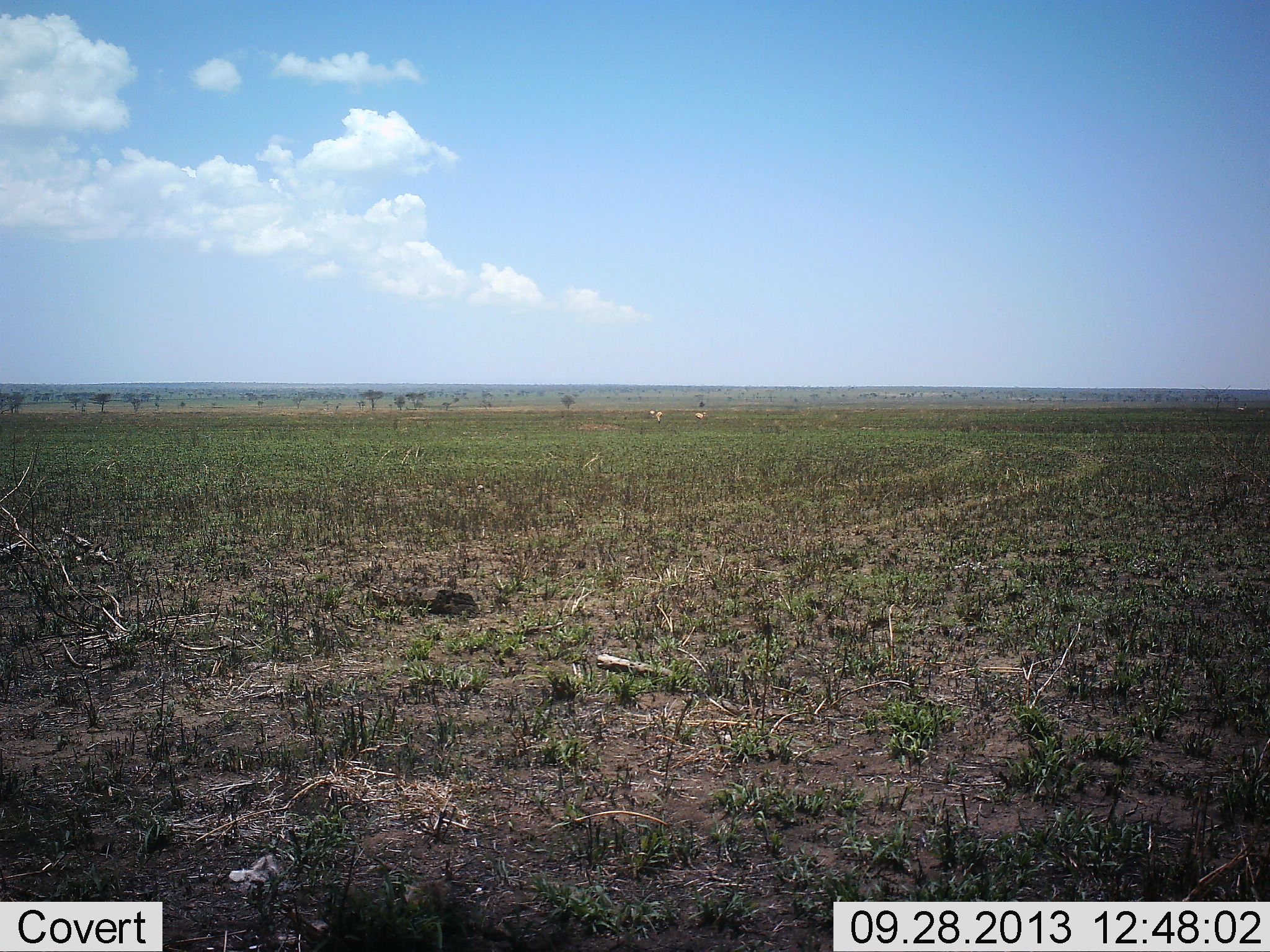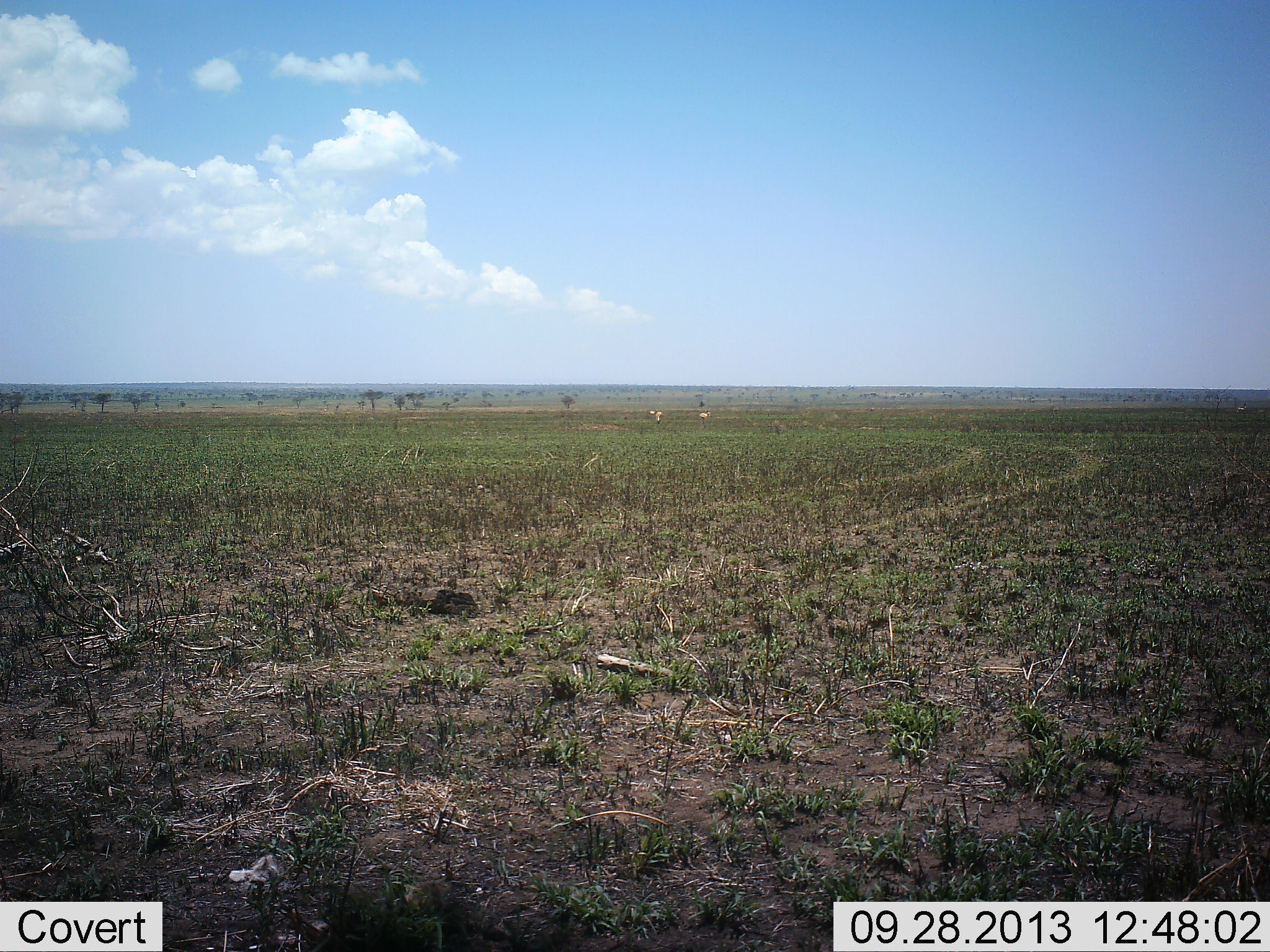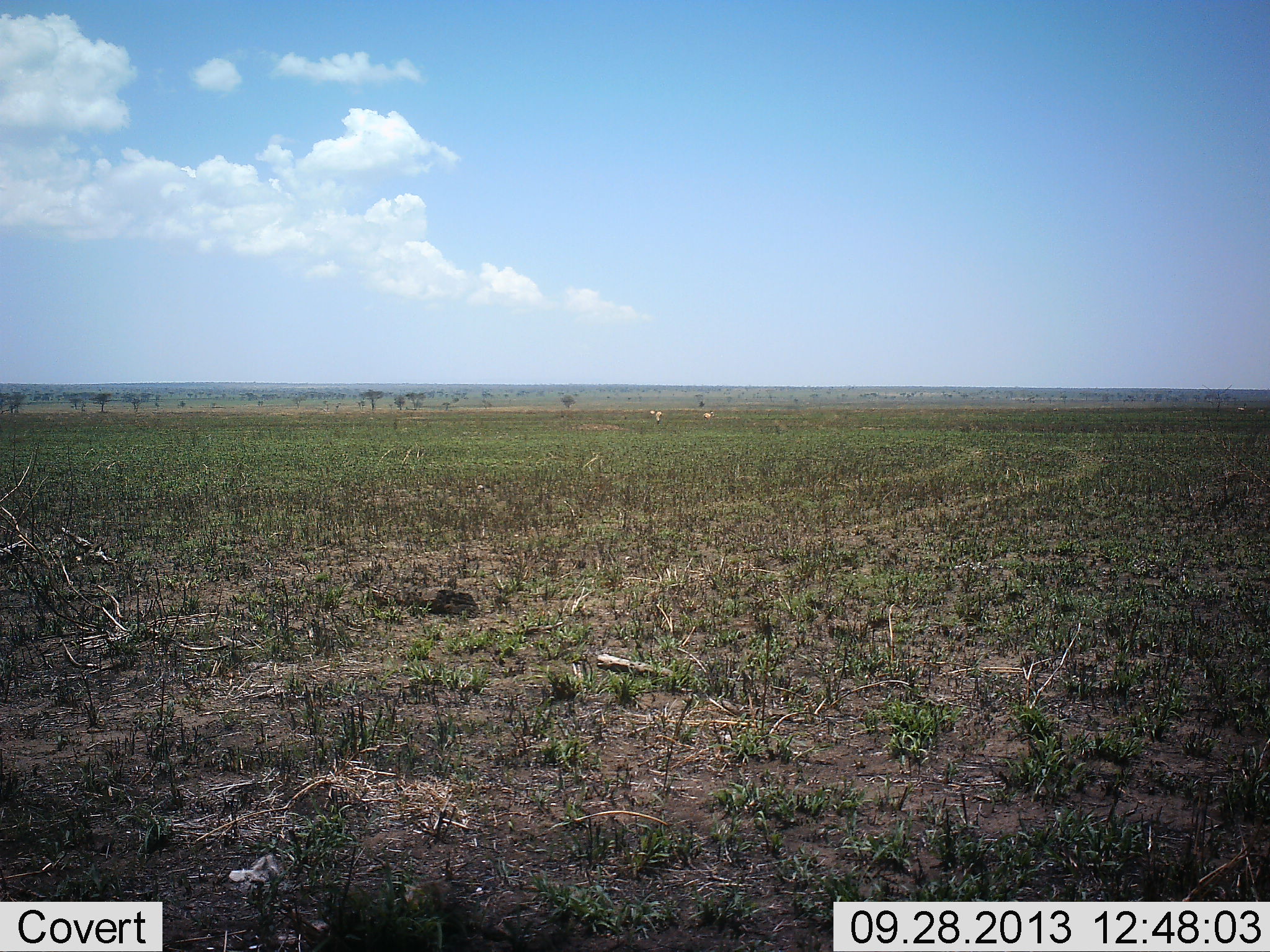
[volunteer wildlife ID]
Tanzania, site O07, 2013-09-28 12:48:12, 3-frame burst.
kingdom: Animalia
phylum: Chordata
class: Mammalia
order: Artiodactyla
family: Bovidae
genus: Eudorcas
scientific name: Eudorcas thomsonii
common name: thomson's gazelle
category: gazellethomsons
Gazellethomsons (thomson's gazelle) (Eudorcas thomsonii), count 3. Behavior (volunteer vote fractions): standing 80%, resting 0%, moving 60%, interacting 0%. Young present (vote fraction): 0%. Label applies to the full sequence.